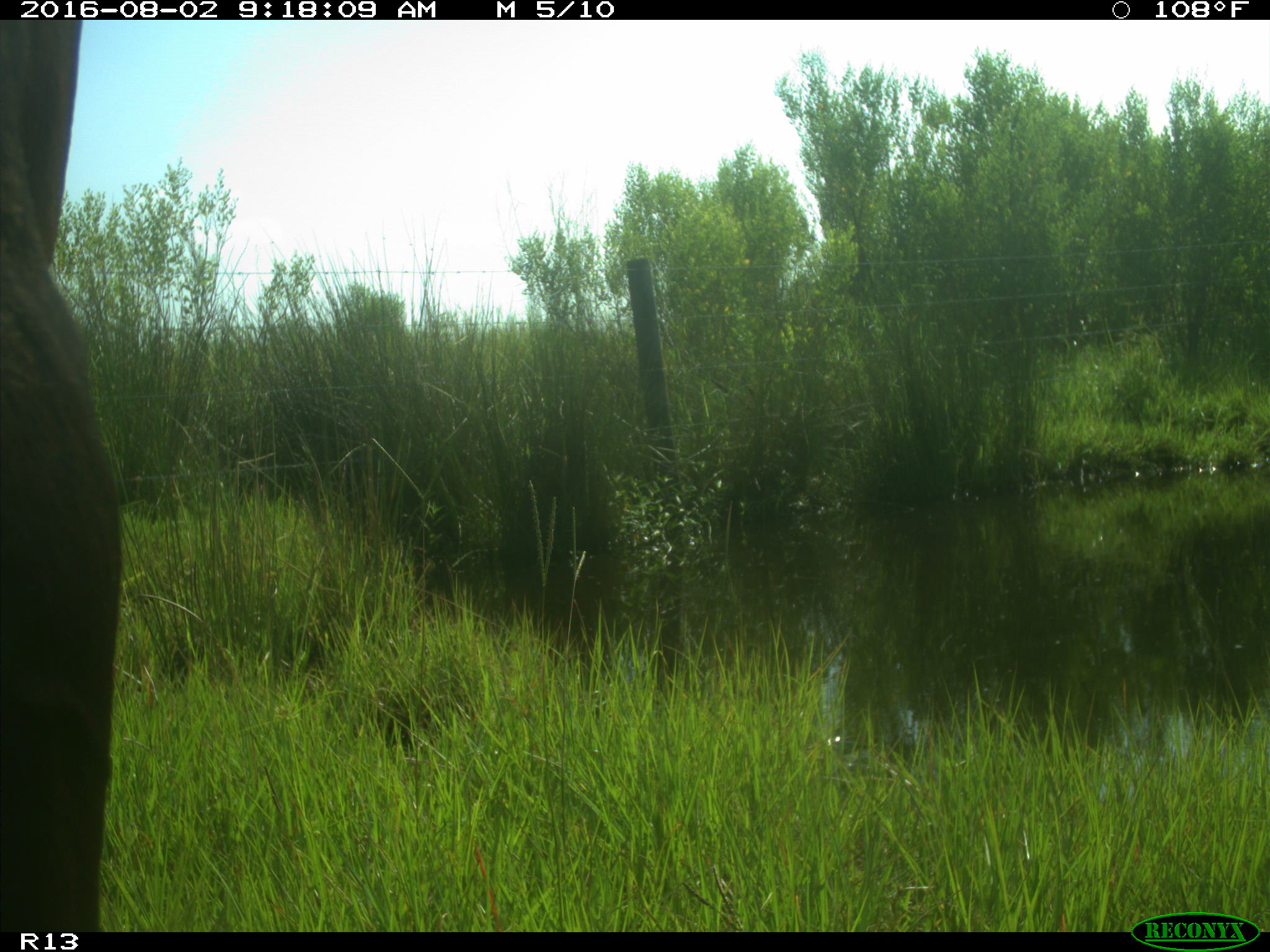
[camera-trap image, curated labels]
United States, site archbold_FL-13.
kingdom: Animalia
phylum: Chordata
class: Mammalia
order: Artiodactyla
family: Bovidae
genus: Bos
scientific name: Bos taurus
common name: domestic cow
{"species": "Bos taurus (domestic cow)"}